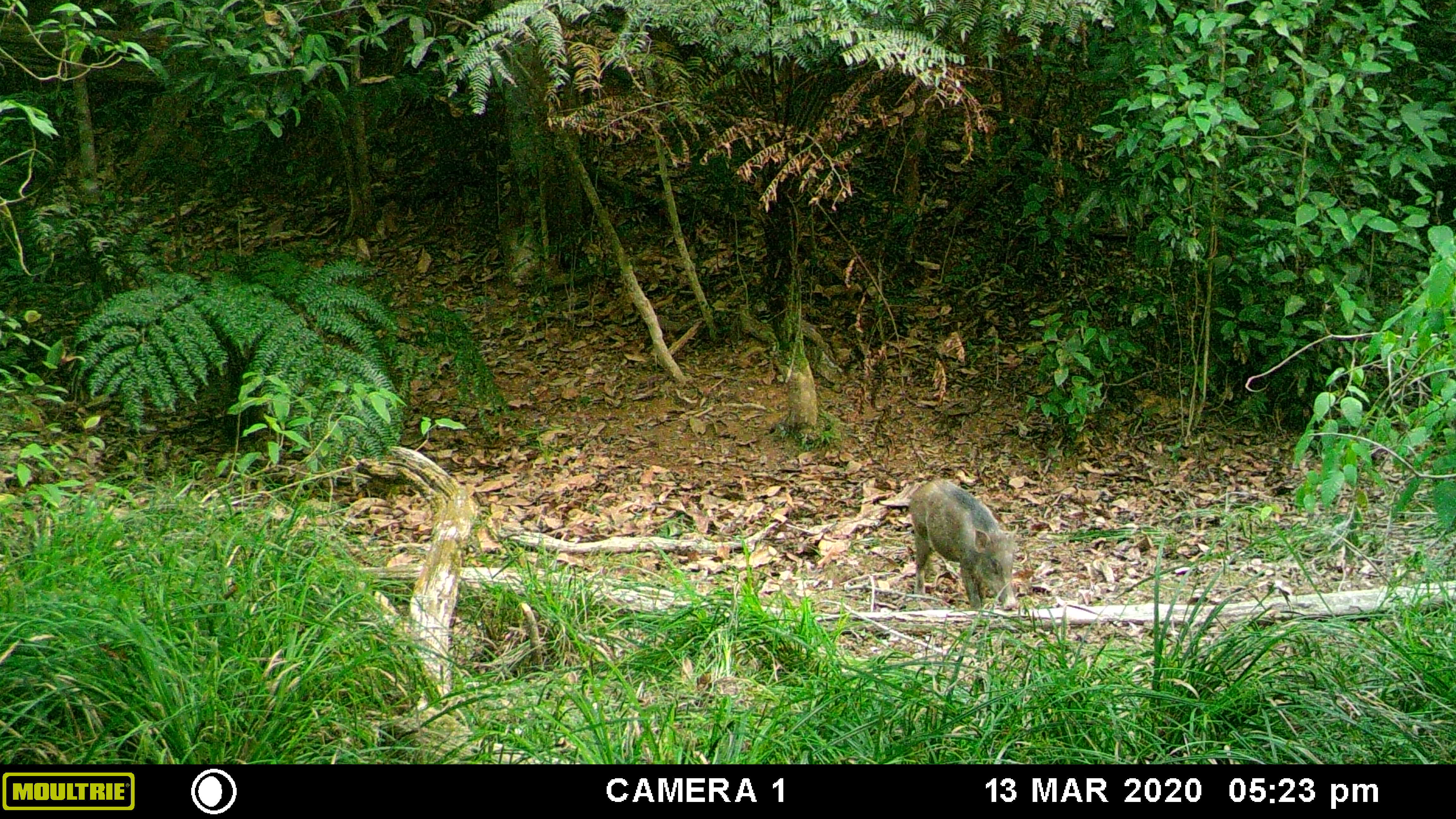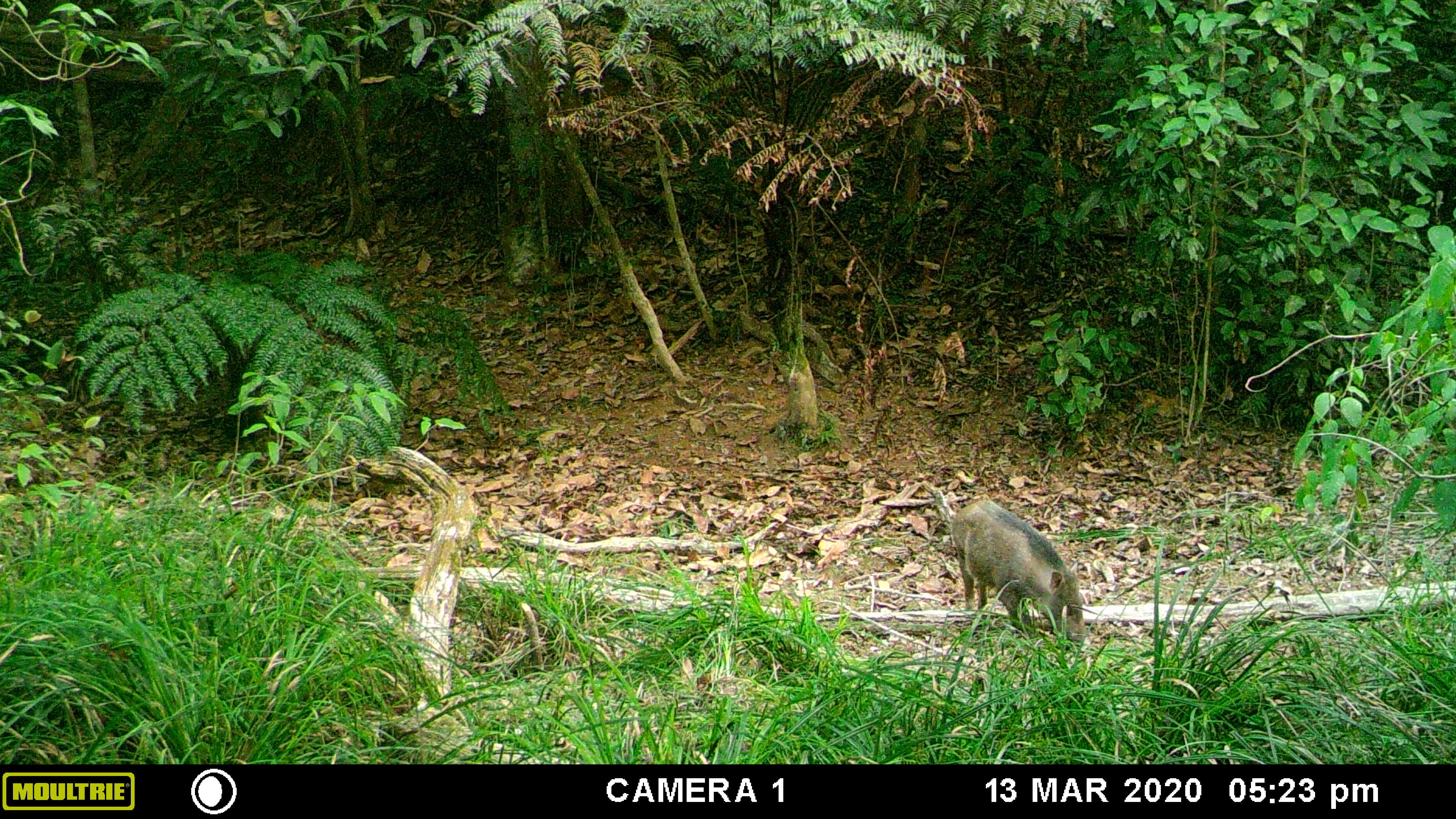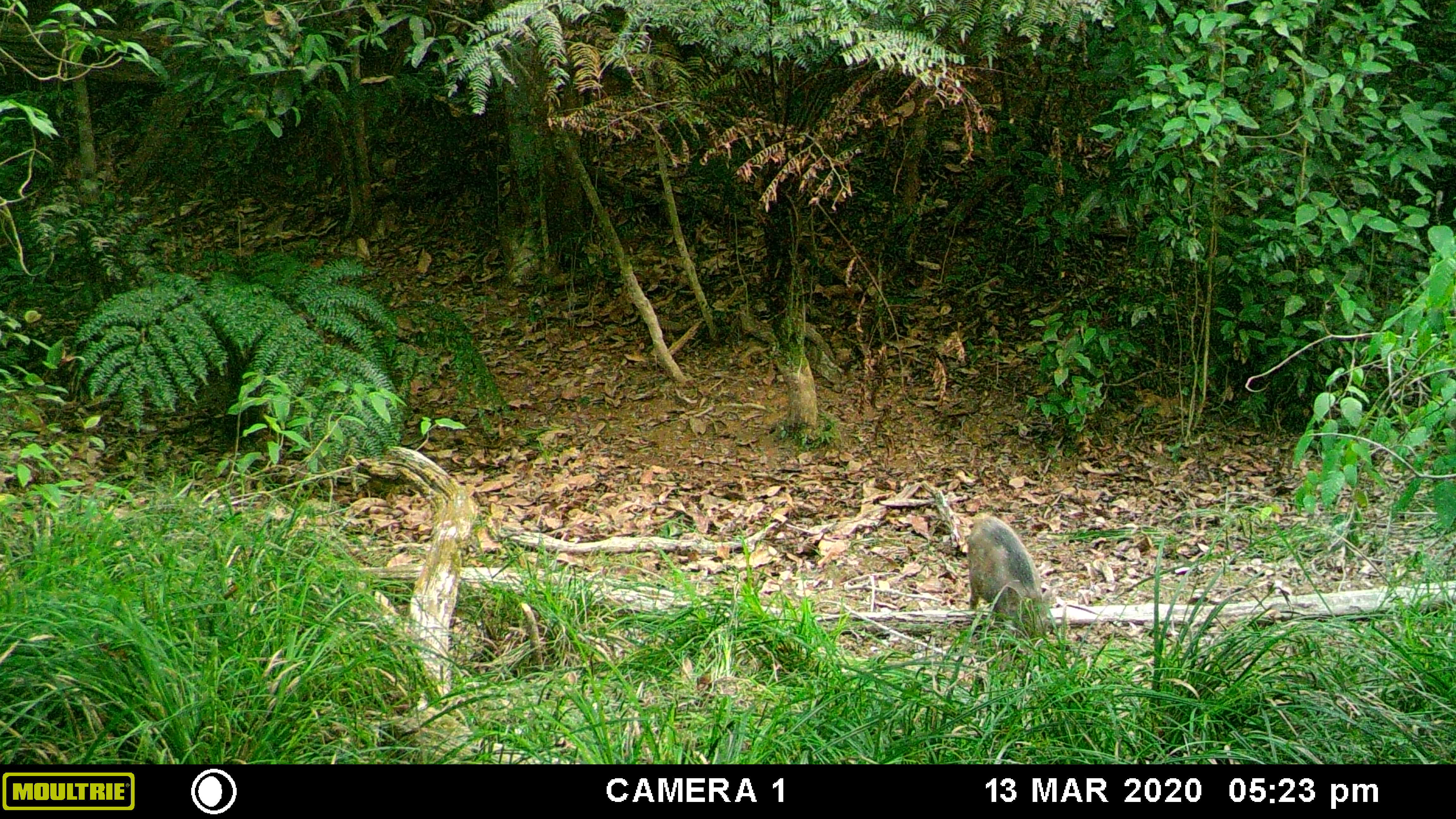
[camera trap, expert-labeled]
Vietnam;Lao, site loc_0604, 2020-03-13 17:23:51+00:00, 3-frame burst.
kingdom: Animalia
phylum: Chordata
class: Mammalia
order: Artiodactyla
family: Suidae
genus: Sus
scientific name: Sus scrofa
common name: eurasian wild pig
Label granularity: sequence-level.